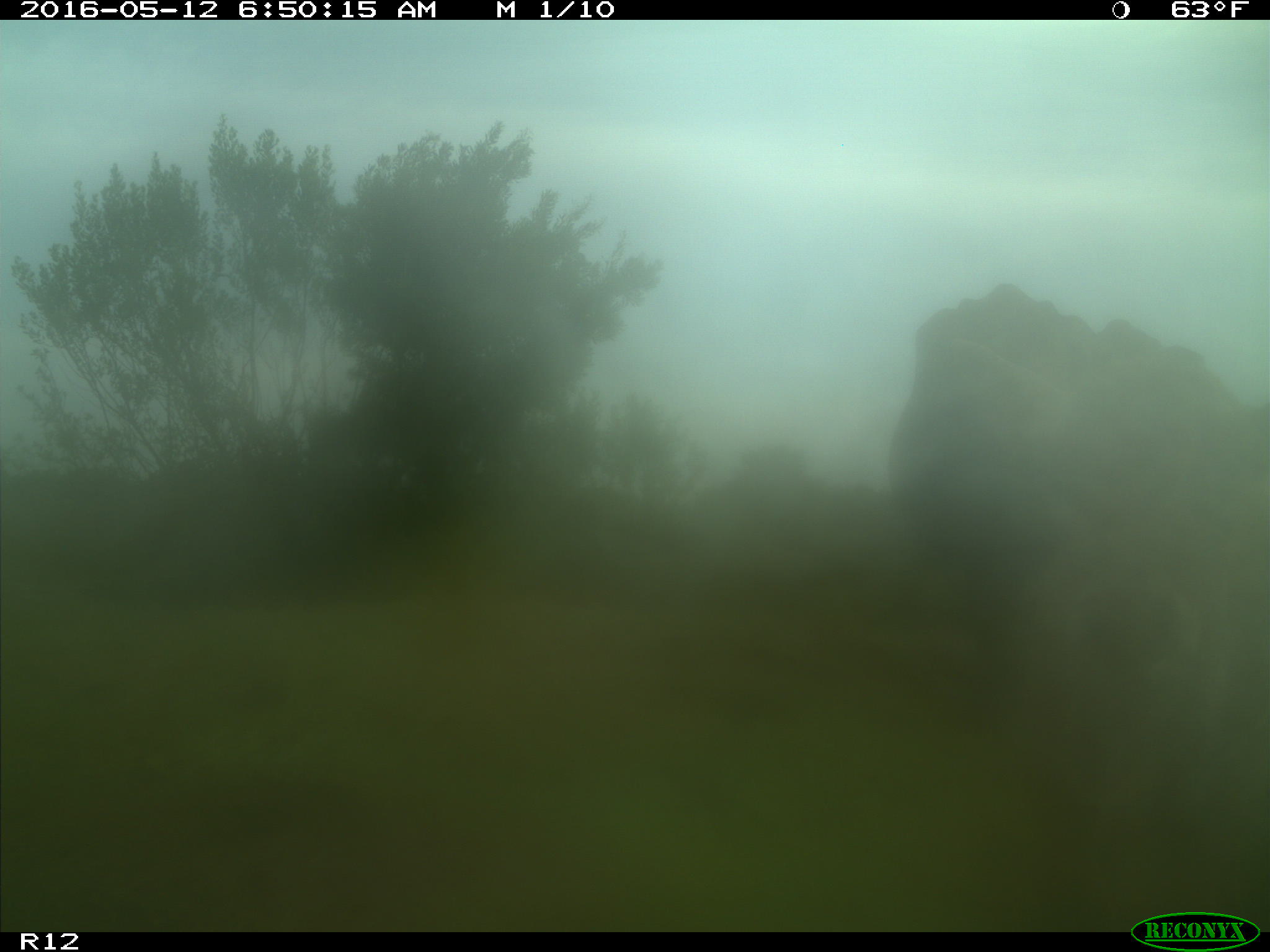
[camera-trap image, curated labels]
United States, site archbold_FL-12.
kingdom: Animalia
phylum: Chordata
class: Mammalia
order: Artiodactyla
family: Bovidae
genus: Bos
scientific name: Bos taurus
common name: domestic cow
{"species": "Bos taurus (domestic cow)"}